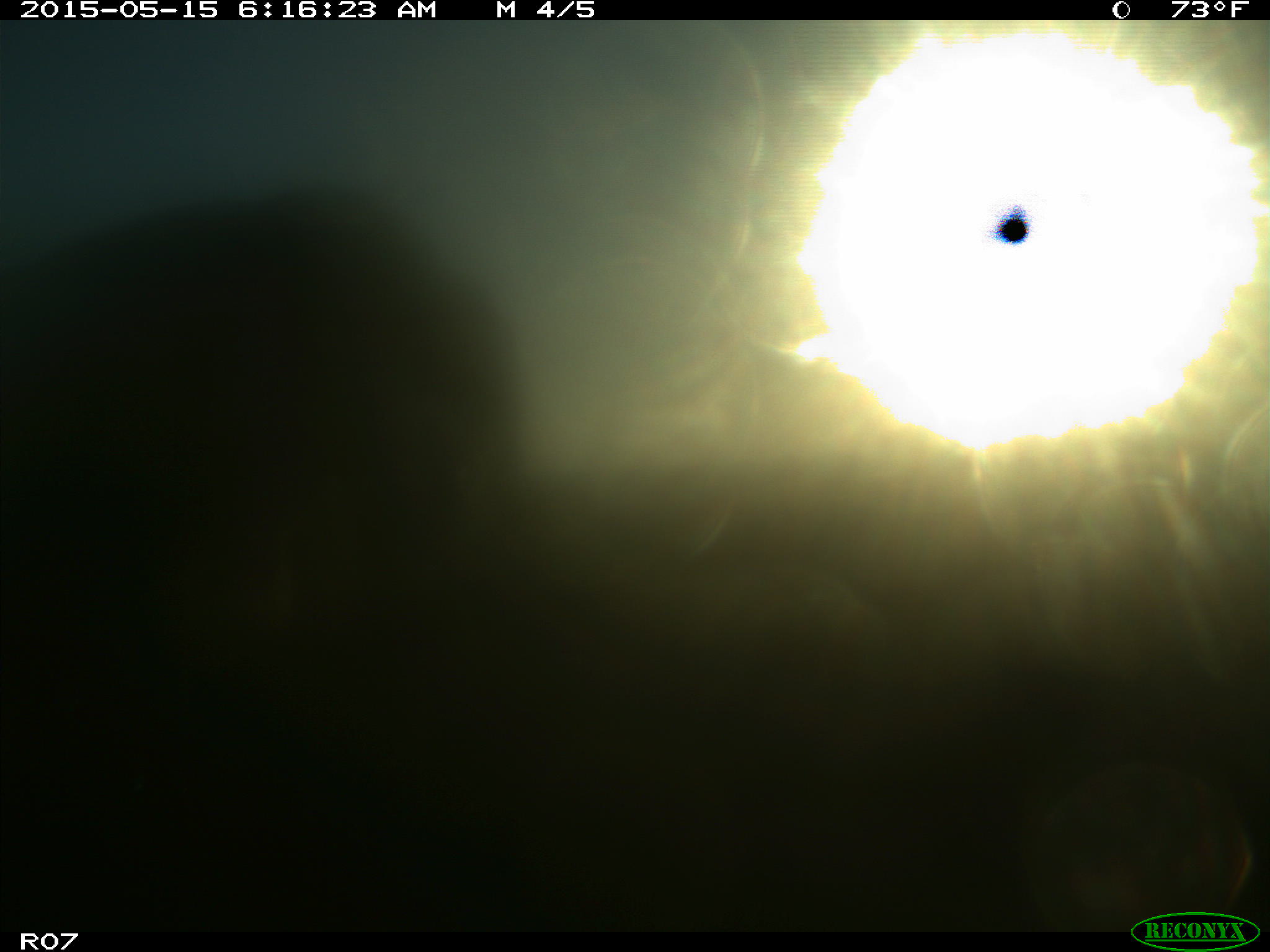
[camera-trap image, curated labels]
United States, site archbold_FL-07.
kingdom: Animalia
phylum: Chordata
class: Mammalia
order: Artiodactyla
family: Bovidae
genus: Bos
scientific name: Bos taurus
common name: domestic cow